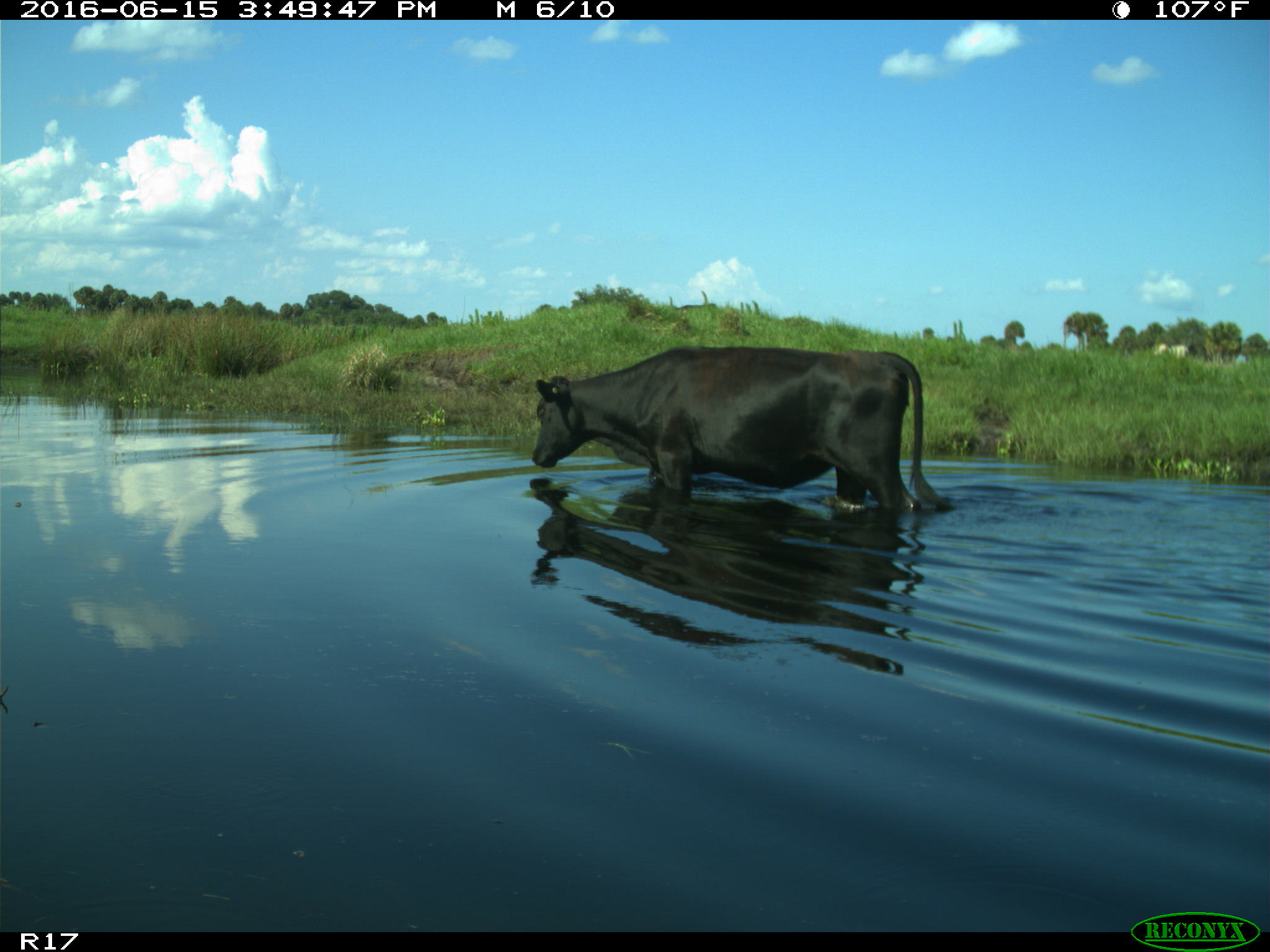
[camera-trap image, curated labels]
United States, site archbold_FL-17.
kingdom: Animalia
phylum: Chordata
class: Mammalia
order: Artiodactyla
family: Bovidae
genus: Bos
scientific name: Bos taurus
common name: domestic cow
Bos taurus (domestic cow).